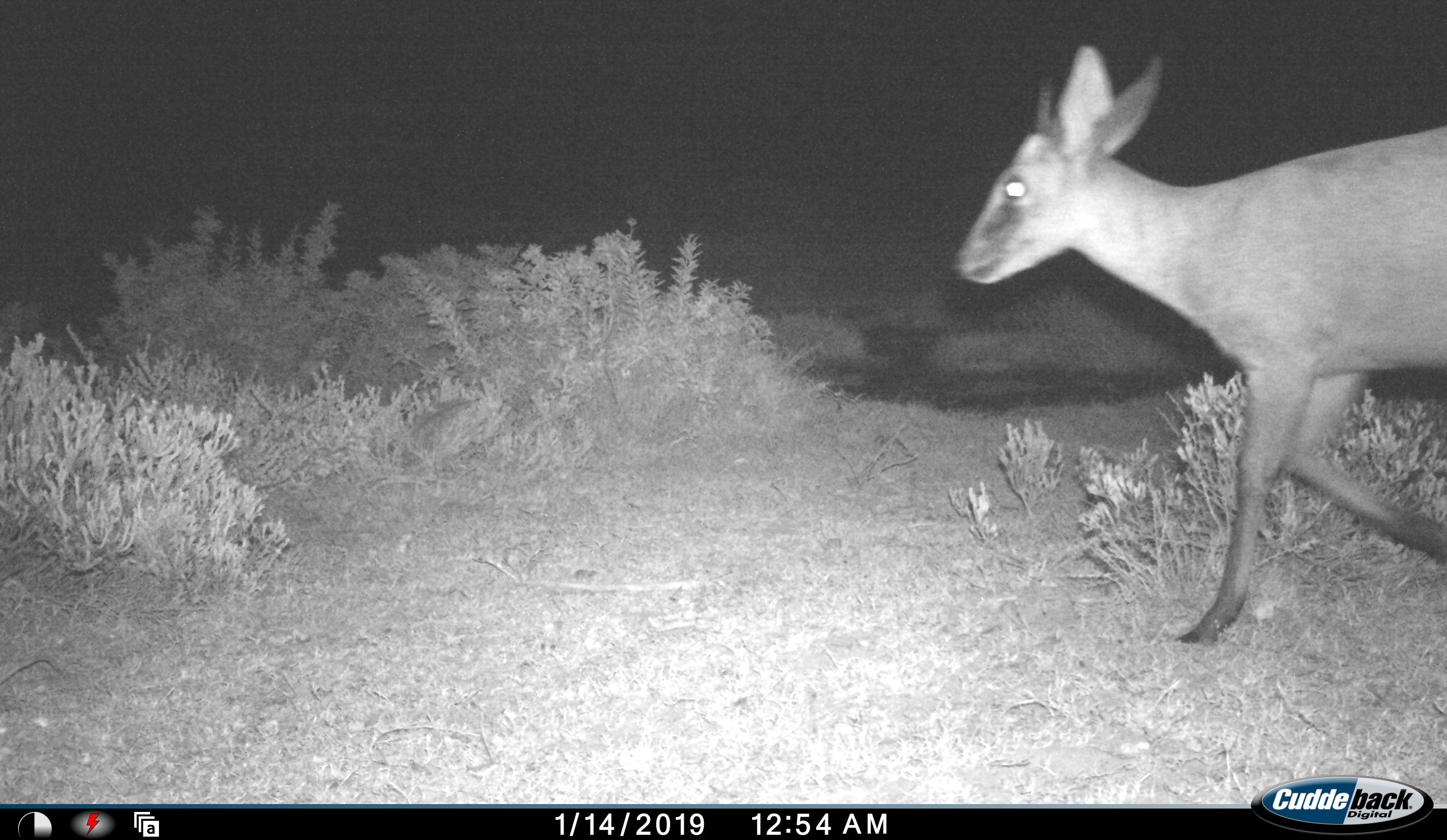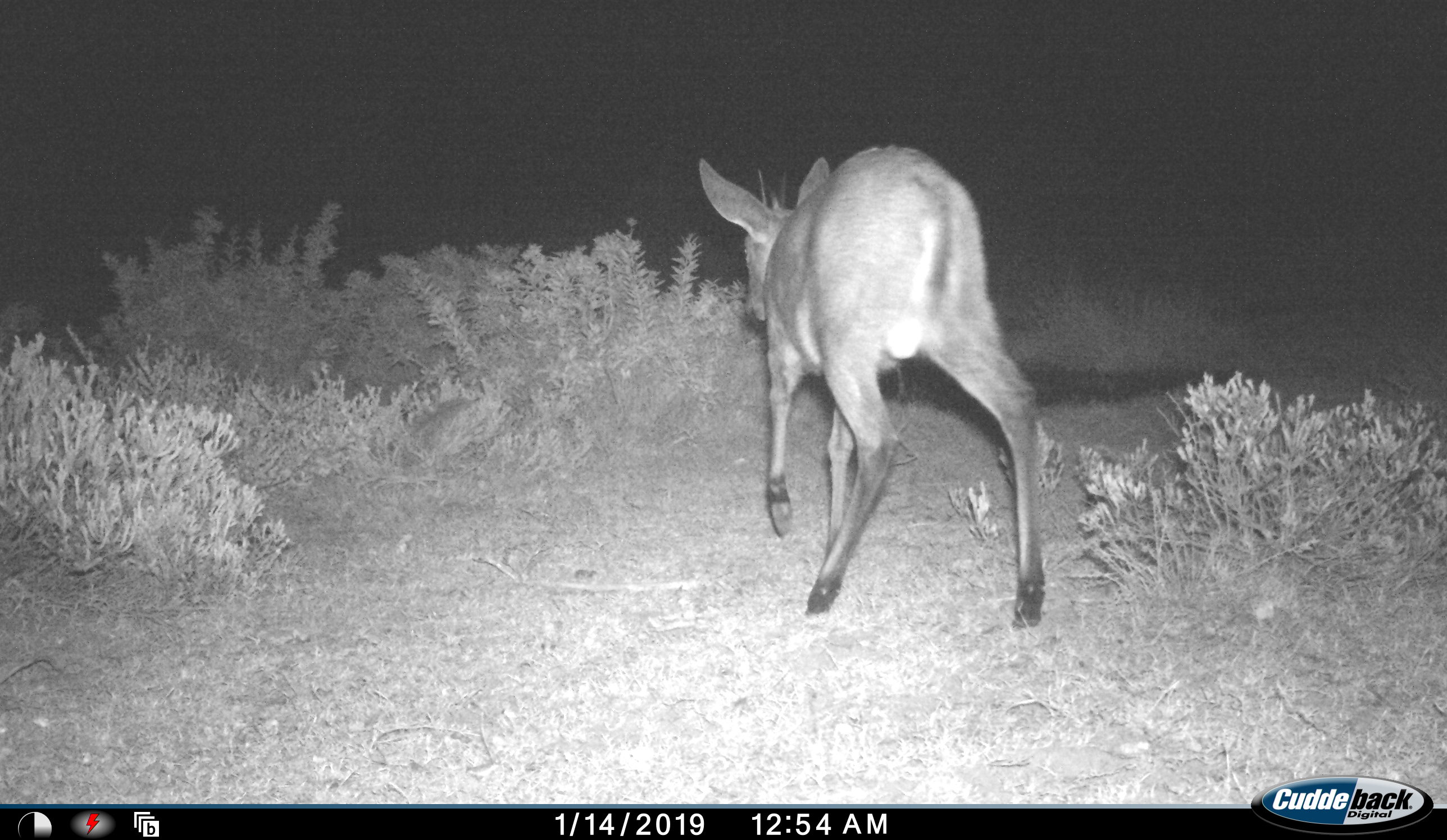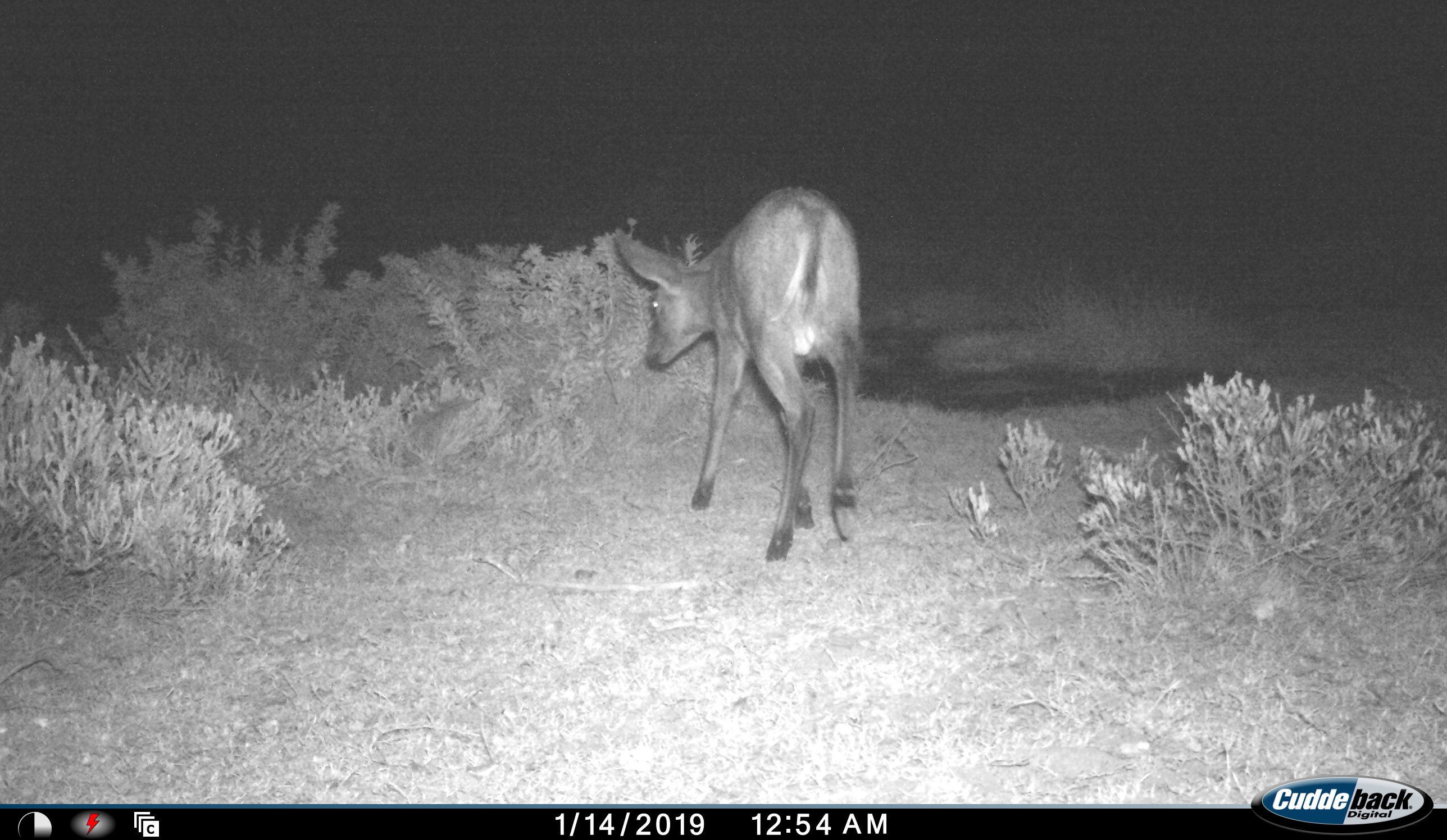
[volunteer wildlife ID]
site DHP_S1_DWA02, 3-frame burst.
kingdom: Animalia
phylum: Chordata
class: Mammalia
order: Artiodactyla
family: Bovidae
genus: Sylvicapra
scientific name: Sylvicapra grimmia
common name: common duiker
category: duikercommongrey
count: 1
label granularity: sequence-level